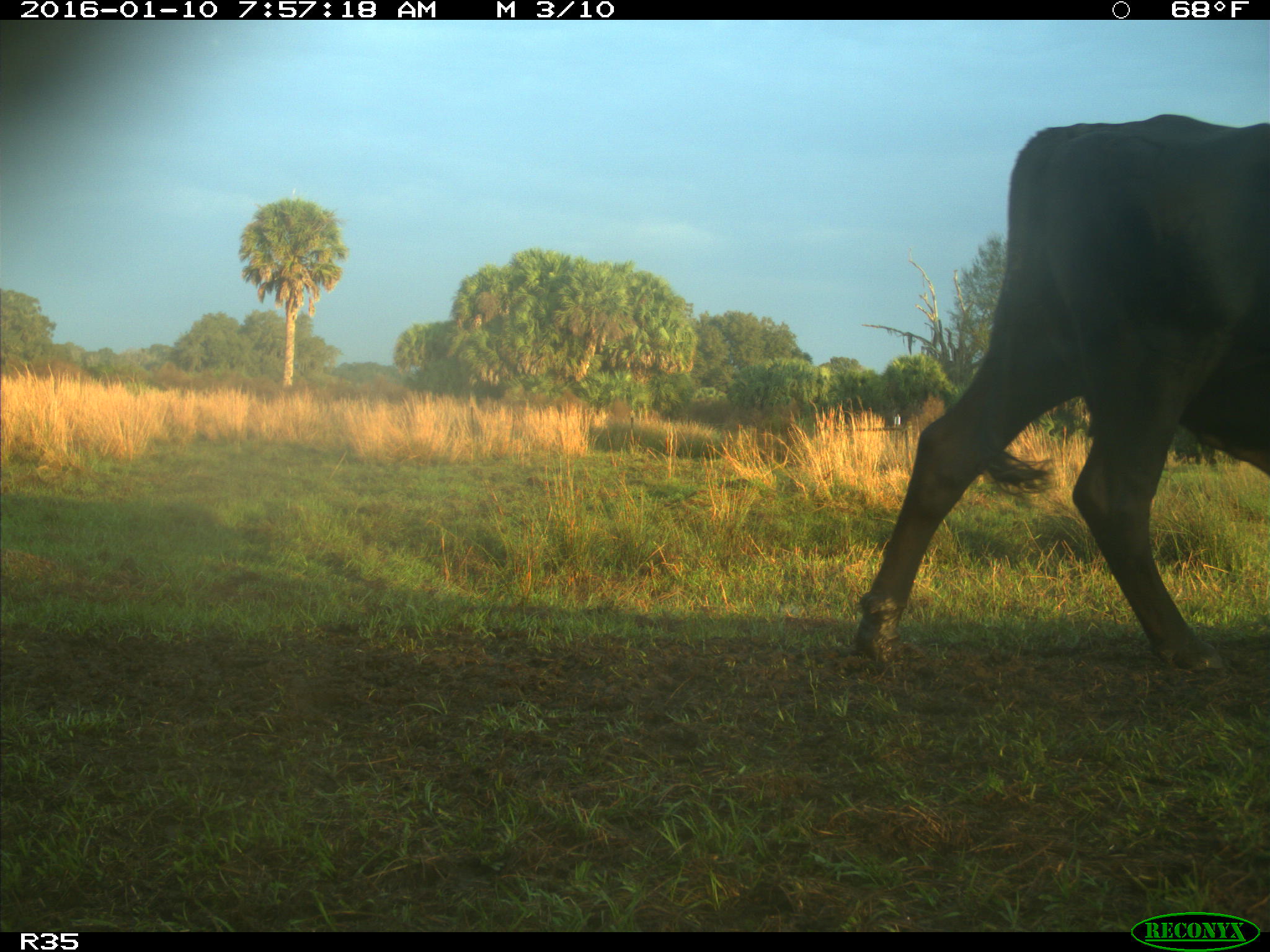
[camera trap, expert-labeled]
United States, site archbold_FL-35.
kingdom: Animalia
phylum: Chordata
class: Mammalia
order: Artiodactyla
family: Bovidae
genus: Bos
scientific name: Bos taurus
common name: domestic cow